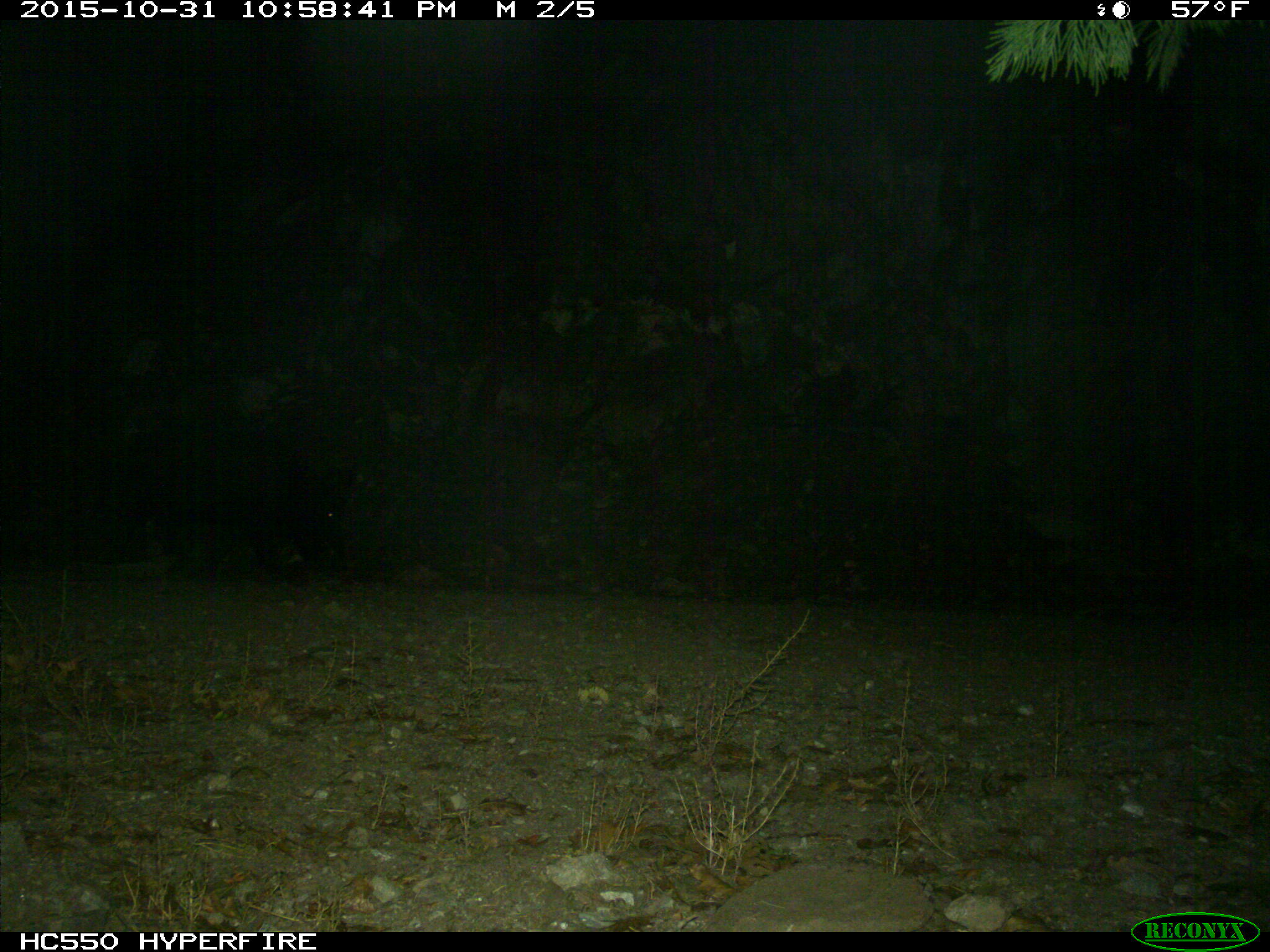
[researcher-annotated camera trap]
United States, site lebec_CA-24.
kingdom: Animalia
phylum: Chordata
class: Mammalia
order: Artiodactyla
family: Suidae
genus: Sus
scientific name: Sus scrofa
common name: wild boar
Sus scrofa (wild boar).